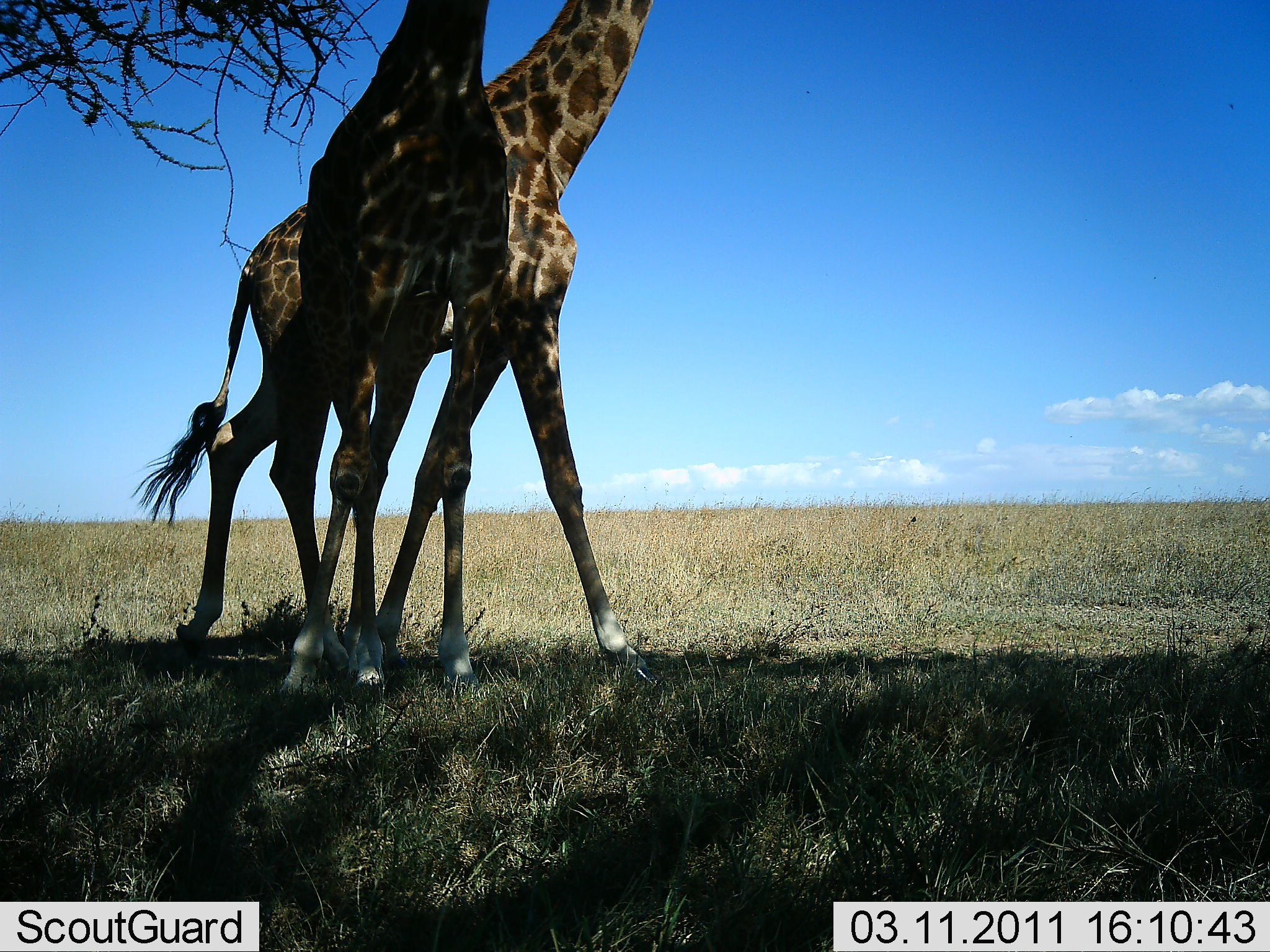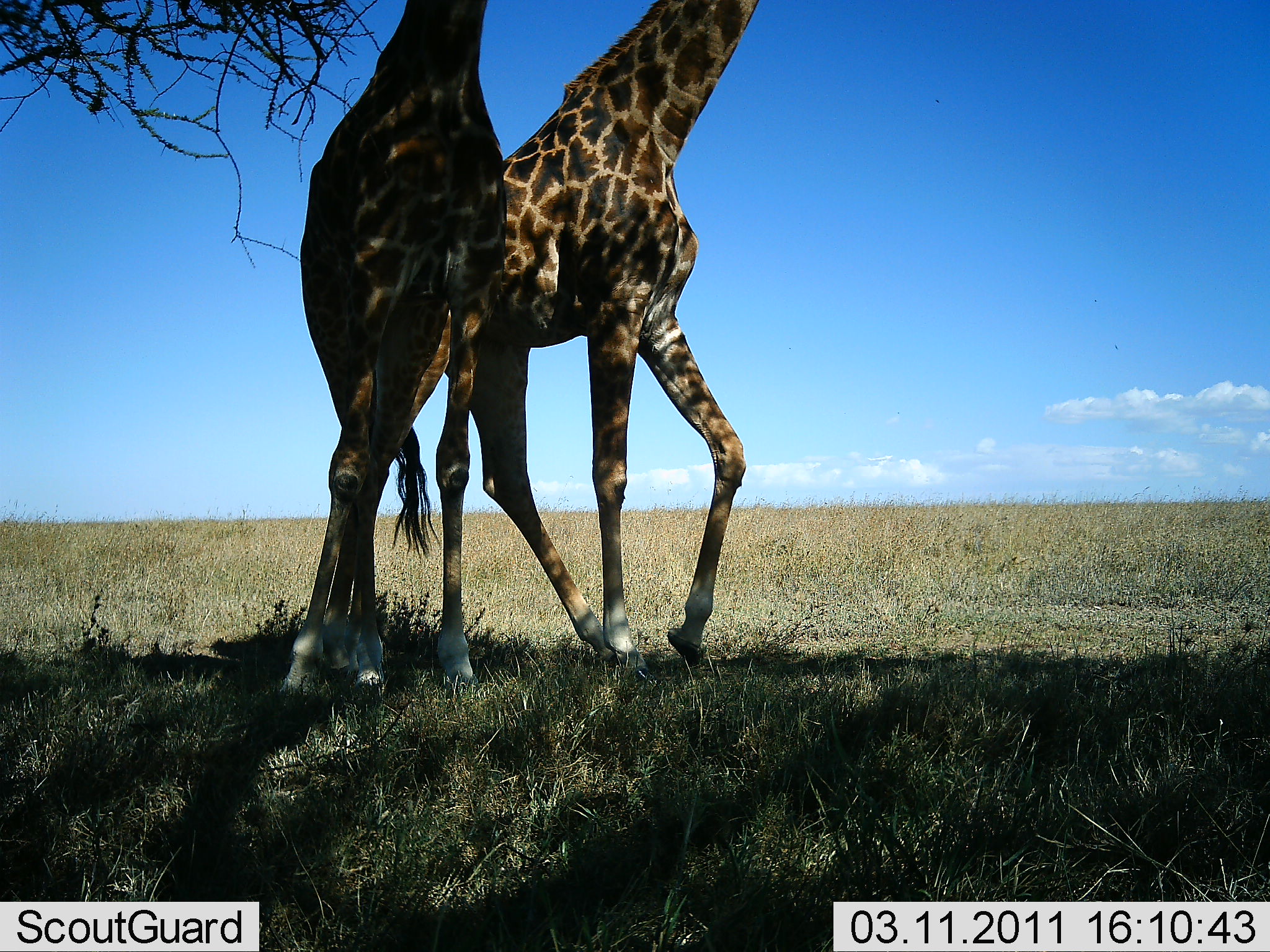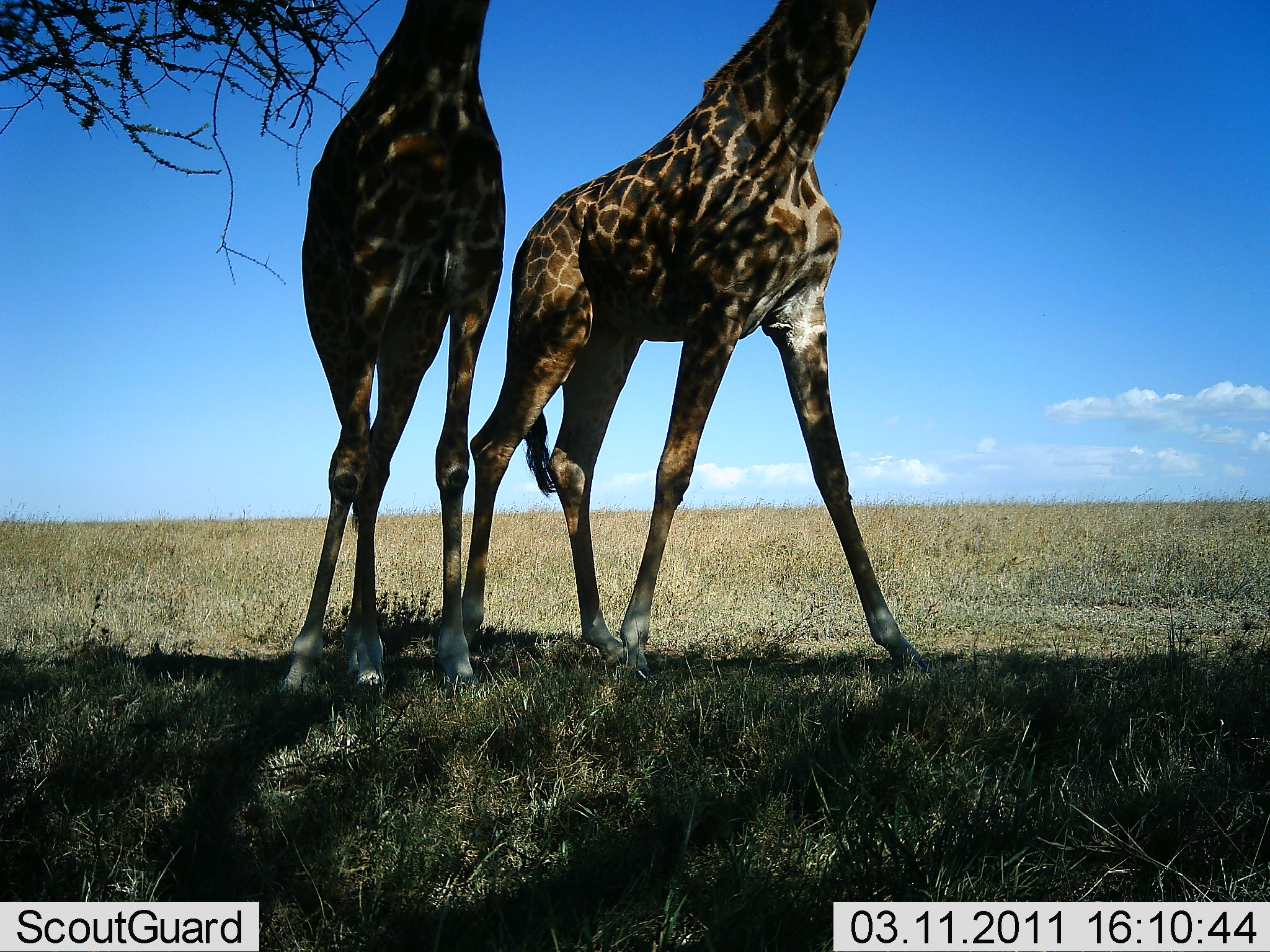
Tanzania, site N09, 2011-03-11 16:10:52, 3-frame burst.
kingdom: Animalia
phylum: Chordata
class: Mammalia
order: Artiodactyla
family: Giraffidae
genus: Giraffa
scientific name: Giraffa camelopardalis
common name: giraffe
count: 2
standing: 64%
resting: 0%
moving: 55%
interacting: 0%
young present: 0%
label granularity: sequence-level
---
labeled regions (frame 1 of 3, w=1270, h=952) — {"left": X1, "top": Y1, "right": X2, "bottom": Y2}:
animal: {"left": 132, "top": 0, "right": 660, "bottom": 690}; {"left": 277, "top": 0, "right": 513, "bottom": 703}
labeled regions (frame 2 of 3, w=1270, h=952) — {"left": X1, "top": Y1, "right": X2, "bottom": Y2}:
animal: {"left": 400, "top": 1, "right": 760, "bottom": 671}; {"left": 283, "top": 0, "right": 513, "bottom": 701}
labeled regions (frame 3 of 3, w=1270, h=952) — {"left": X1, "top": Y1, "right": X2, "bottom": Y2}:
animal: {"left": 464, "top": 0, "right": 942, "bottom": 678}; {"left": 281, "top": 0, "right": 507, "bottom": 689}